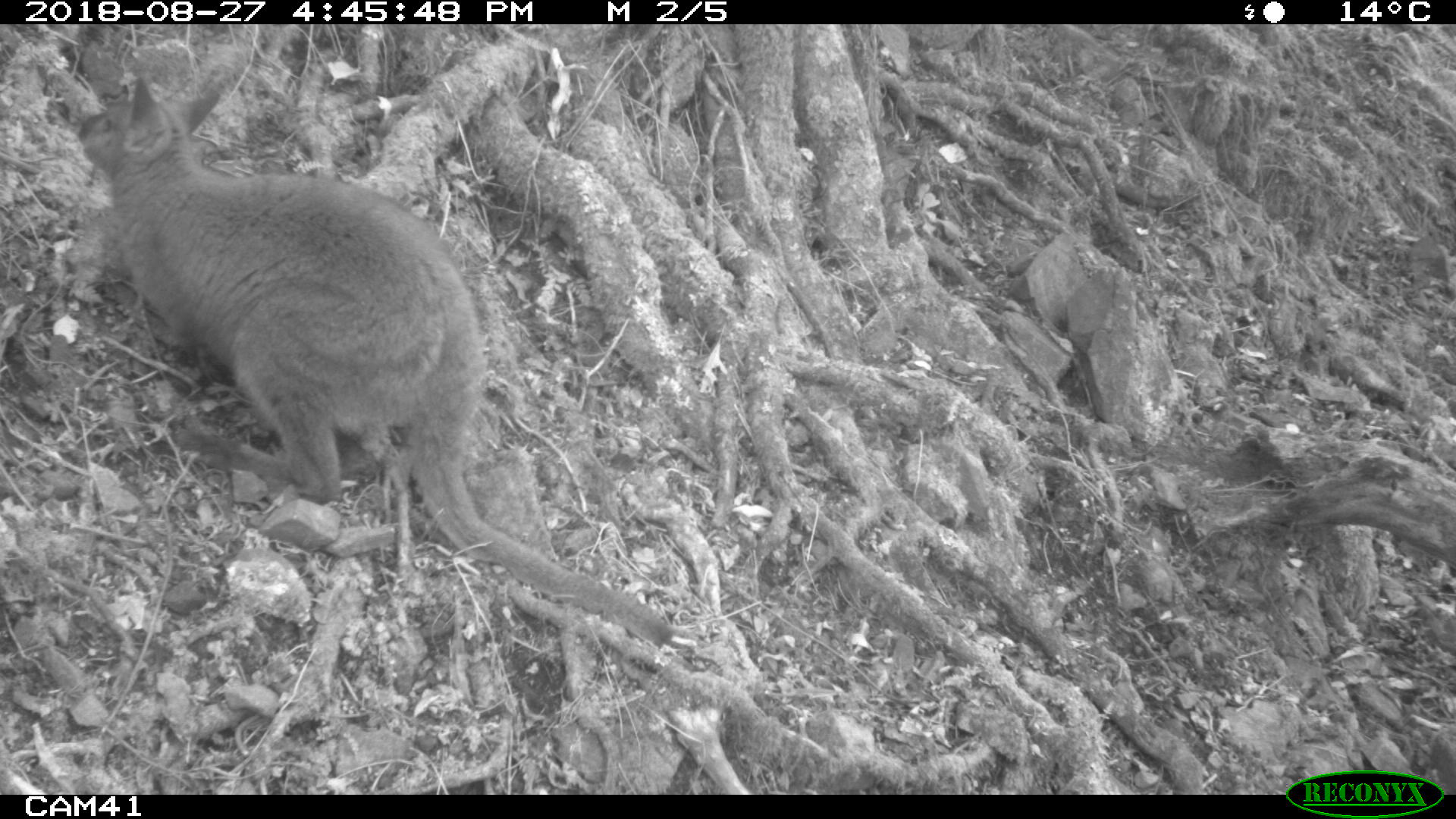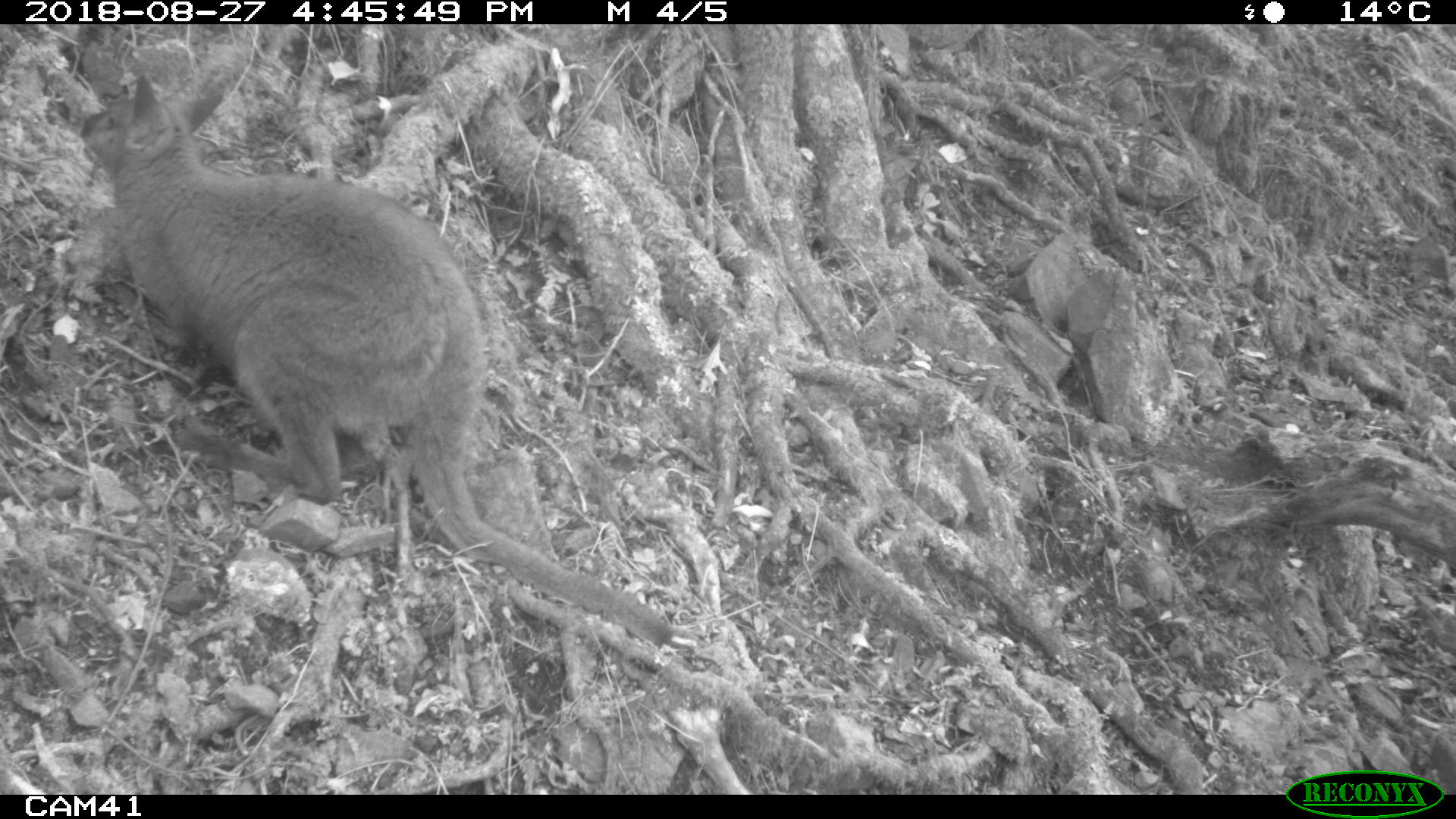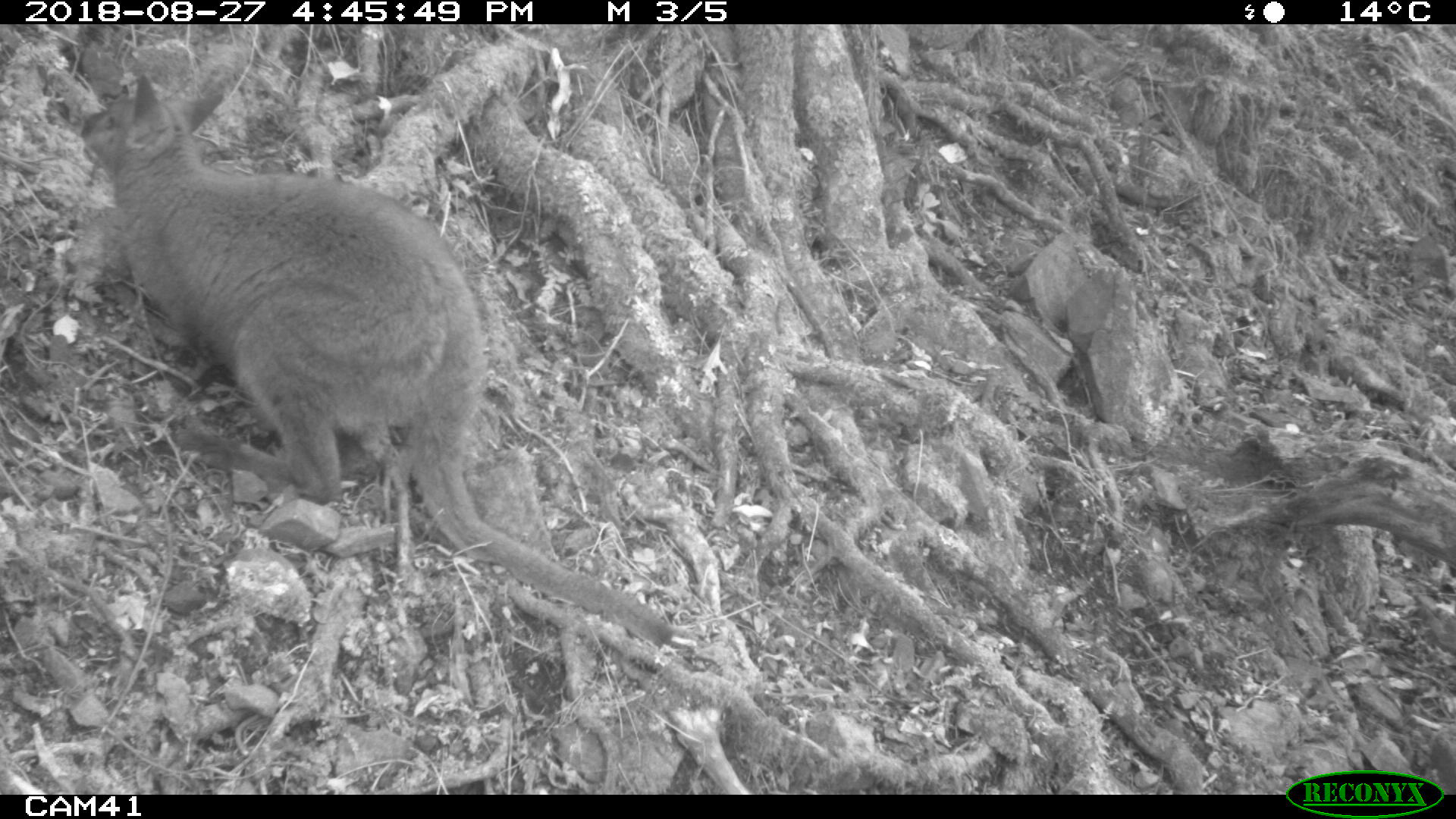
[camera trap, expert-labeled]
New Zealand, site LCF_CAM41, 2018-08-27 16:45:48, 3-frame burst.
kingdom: Animalia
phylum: Chordata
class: Mammalia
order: Diprotodontia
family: Macropodidae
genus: Notamacropus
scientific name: Notamacropus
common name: wallaby